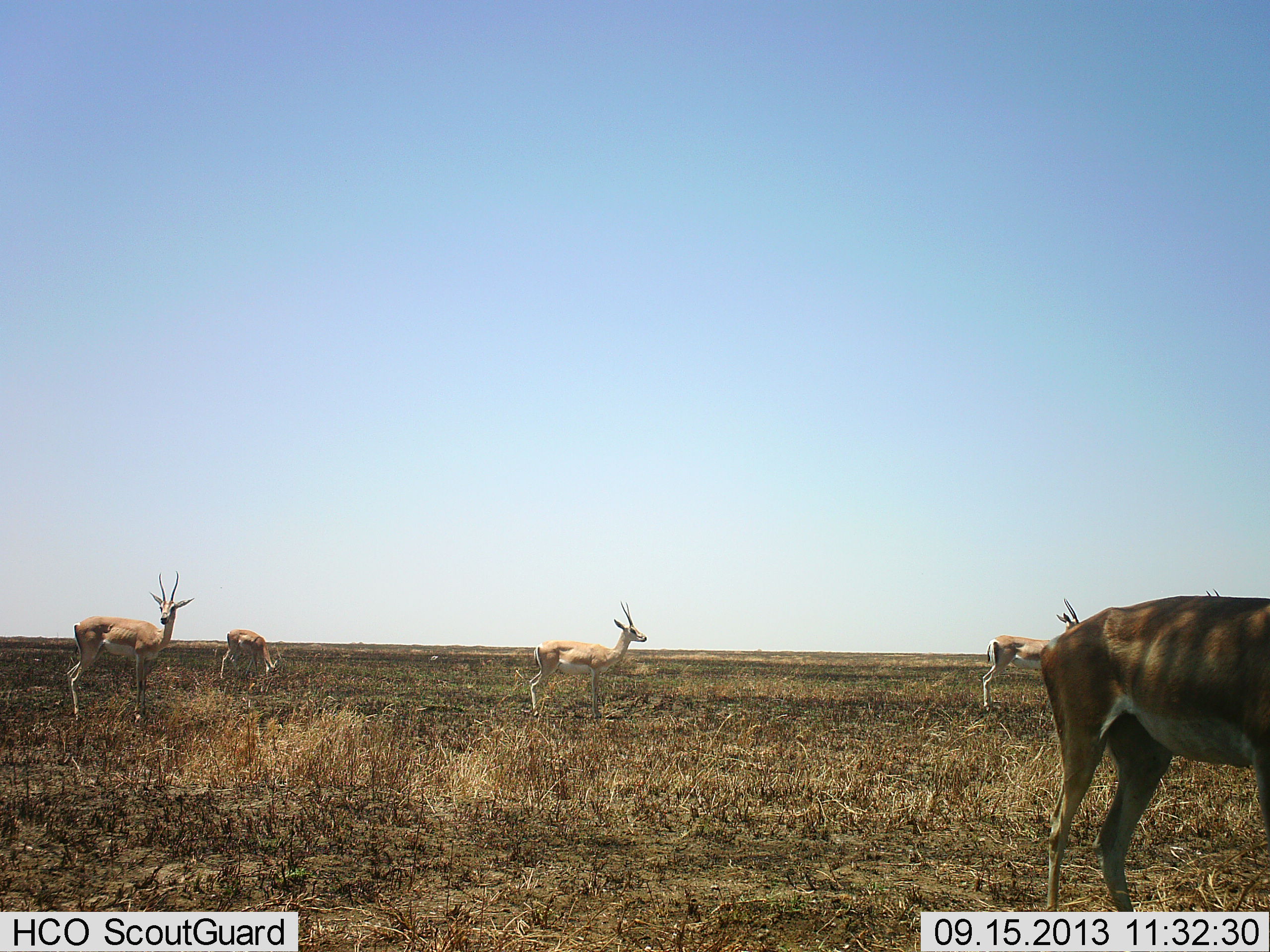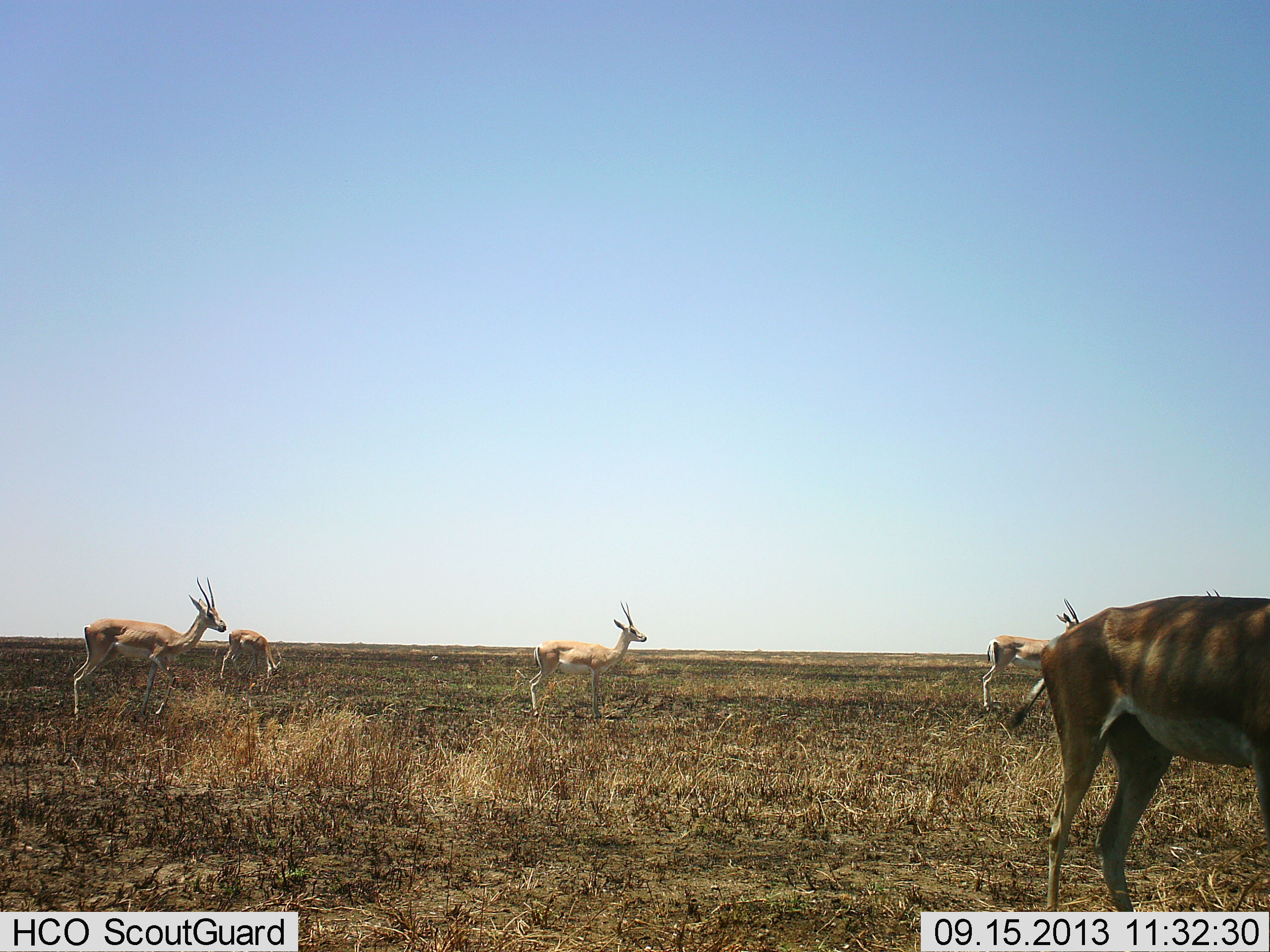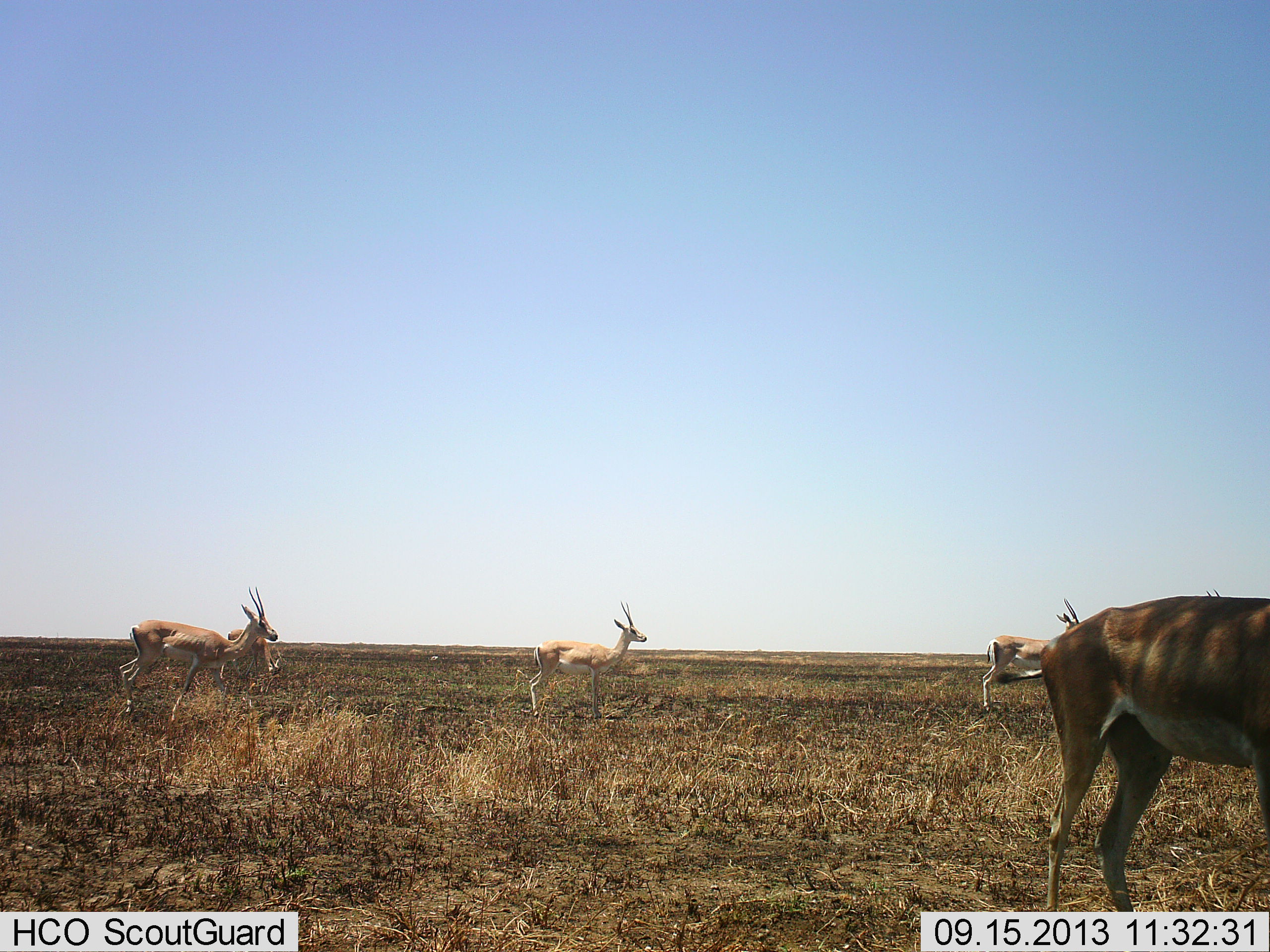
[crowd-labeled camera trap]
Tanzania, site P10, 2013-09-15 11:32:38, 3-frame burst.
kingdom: Animalia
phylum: Chordata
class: Mammalia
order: Artiodactyla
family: Bovidae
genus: Nanger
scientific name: Nanger granti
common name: grant's gazelle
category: gazellegrants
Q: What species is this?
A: Gazellegrants (grant's gazelle) (Nanger granti).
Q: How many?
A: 5.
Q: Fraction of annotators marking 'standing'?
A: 70%.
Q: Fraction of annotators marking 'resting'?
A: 0%.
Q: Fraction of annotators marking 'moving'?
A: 60%.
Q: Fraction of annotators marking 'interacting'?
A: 0%.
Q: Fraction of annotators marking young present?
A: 0%.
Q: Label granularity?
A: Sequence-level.